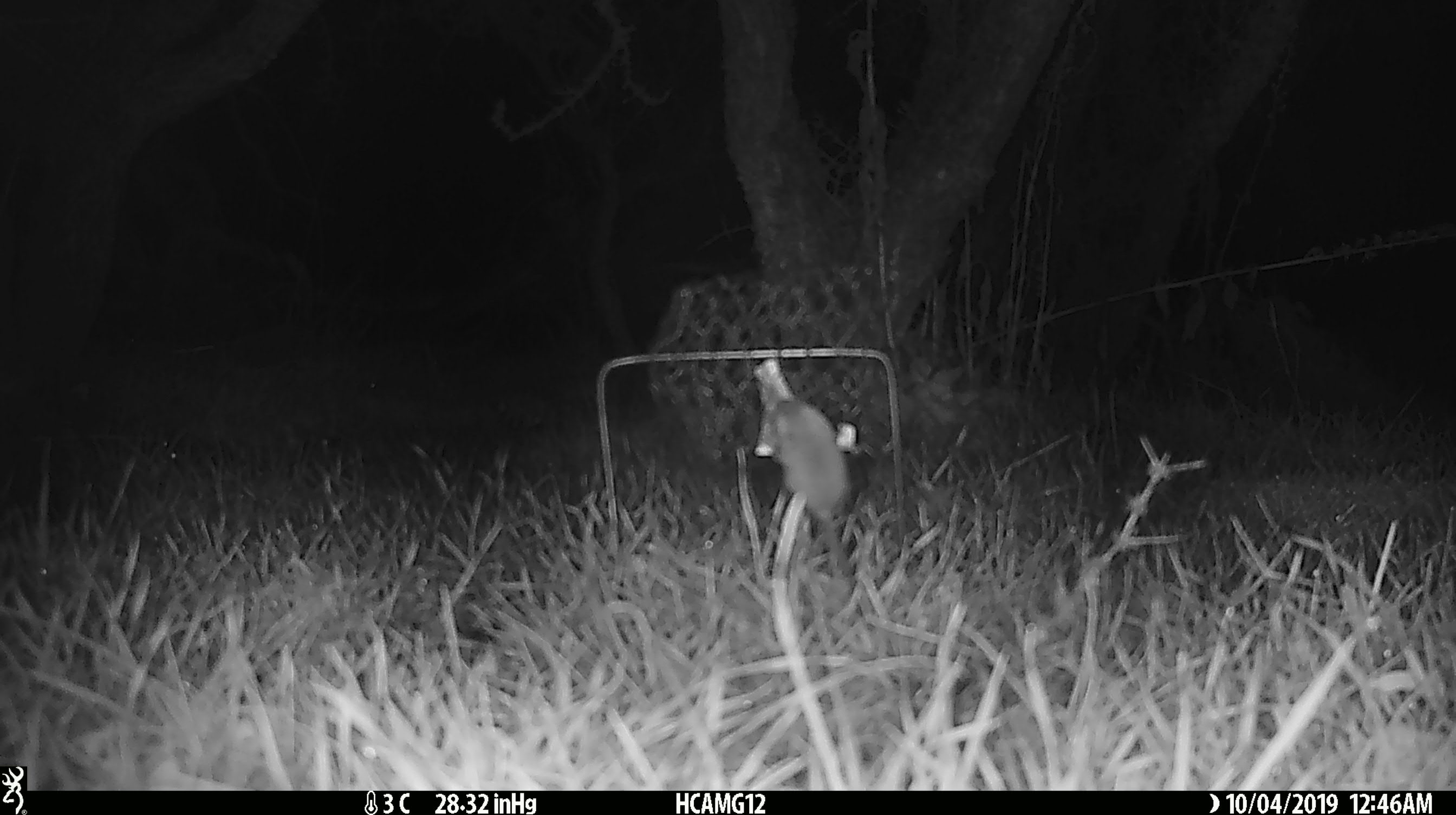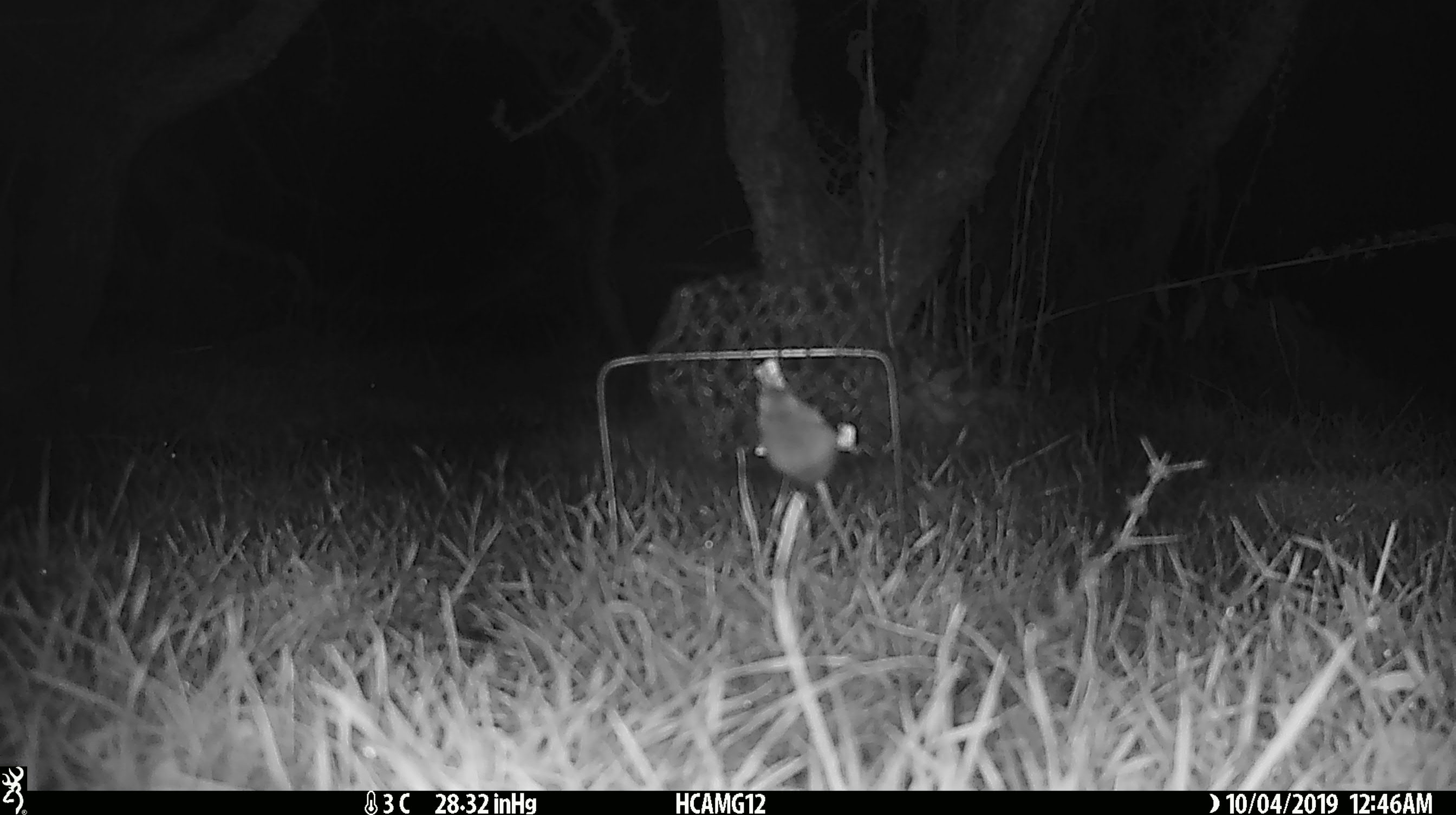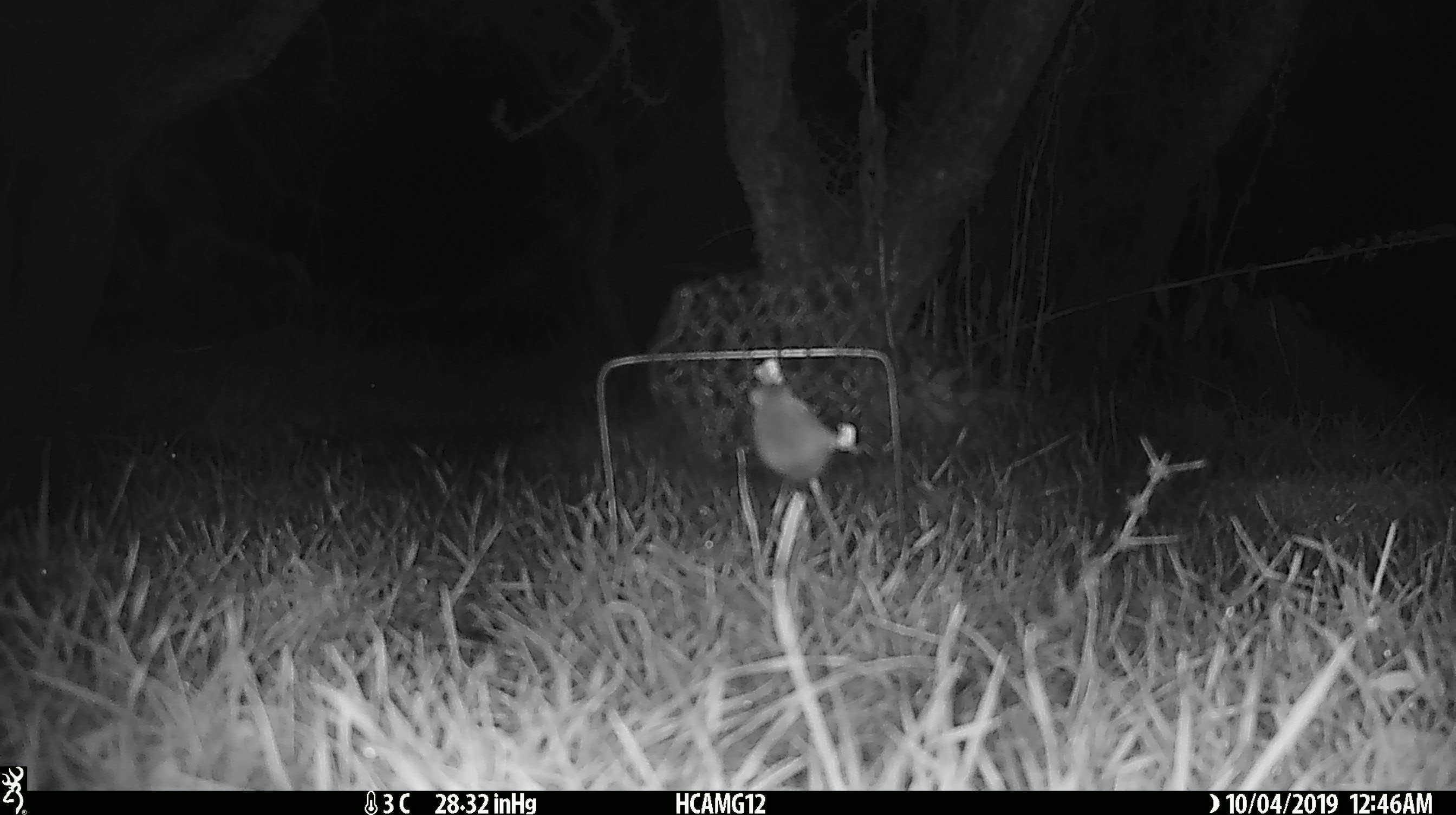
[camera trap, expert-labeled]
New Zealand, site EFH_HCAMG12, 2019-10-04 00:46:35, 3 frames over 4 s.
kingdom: Animalia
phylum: Chordata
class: Mammalia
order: Rodentia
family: Muridae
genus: Mus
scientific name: Mus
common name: mouse